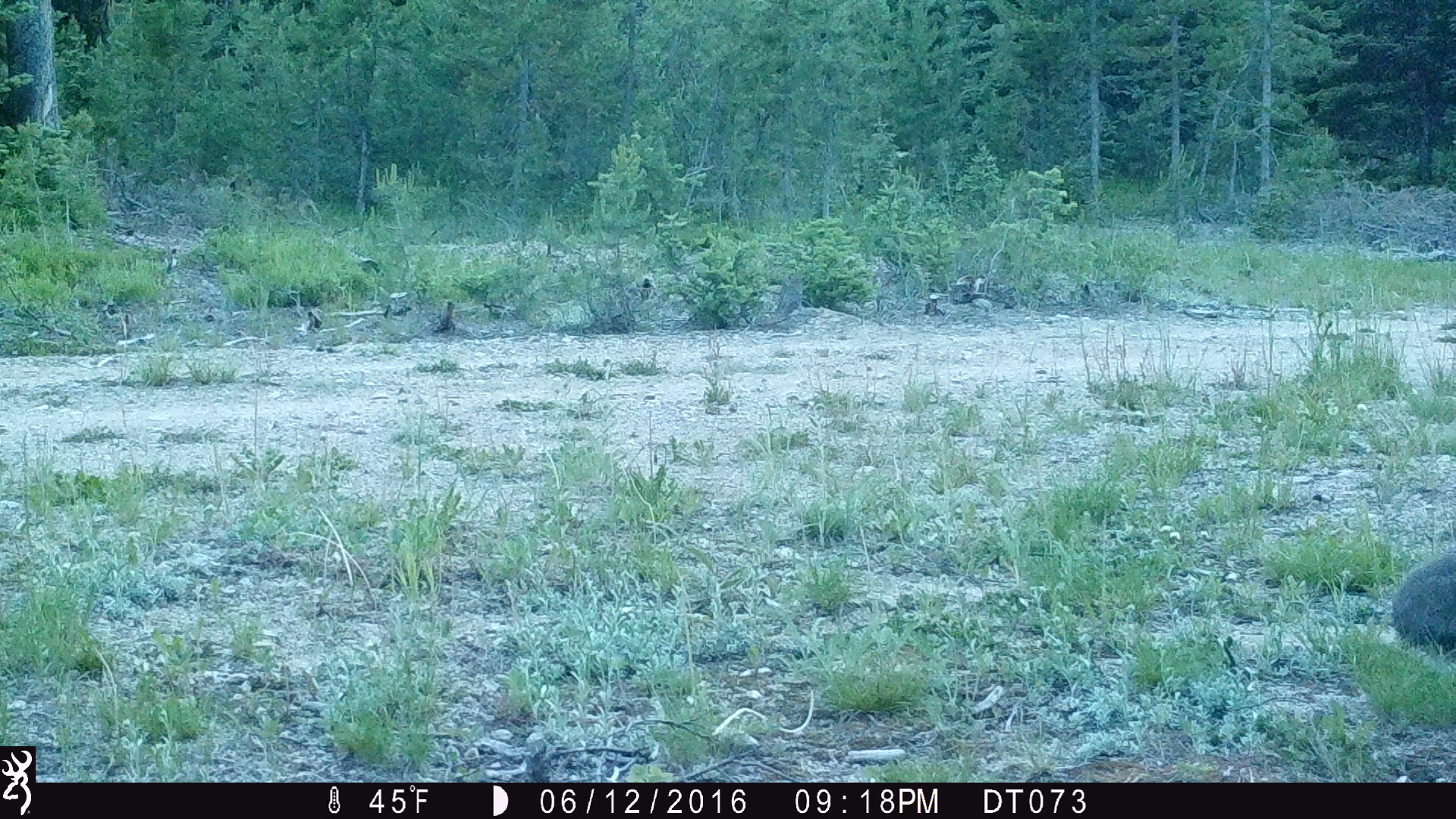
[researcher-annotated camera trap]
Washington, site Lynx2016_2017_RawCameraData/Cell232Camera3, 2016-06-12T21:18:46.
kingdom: Animalia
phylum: Chordata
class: Mammalia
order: Lagomorpha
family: Leporidae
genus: Lepus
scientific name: Lepus americanus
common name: snowshoe hare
Lepus americanus (snowshoe hare). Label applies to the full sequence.